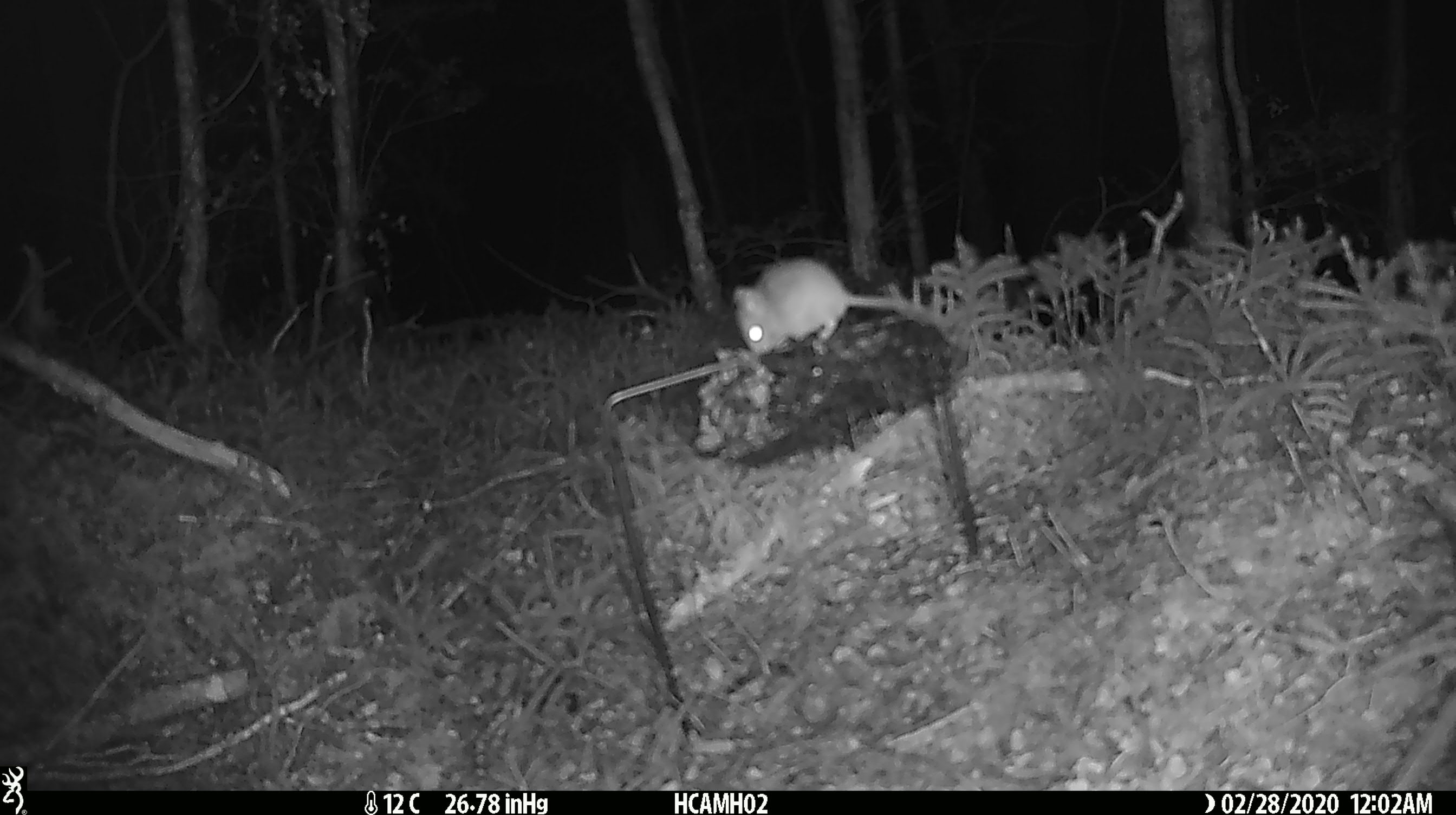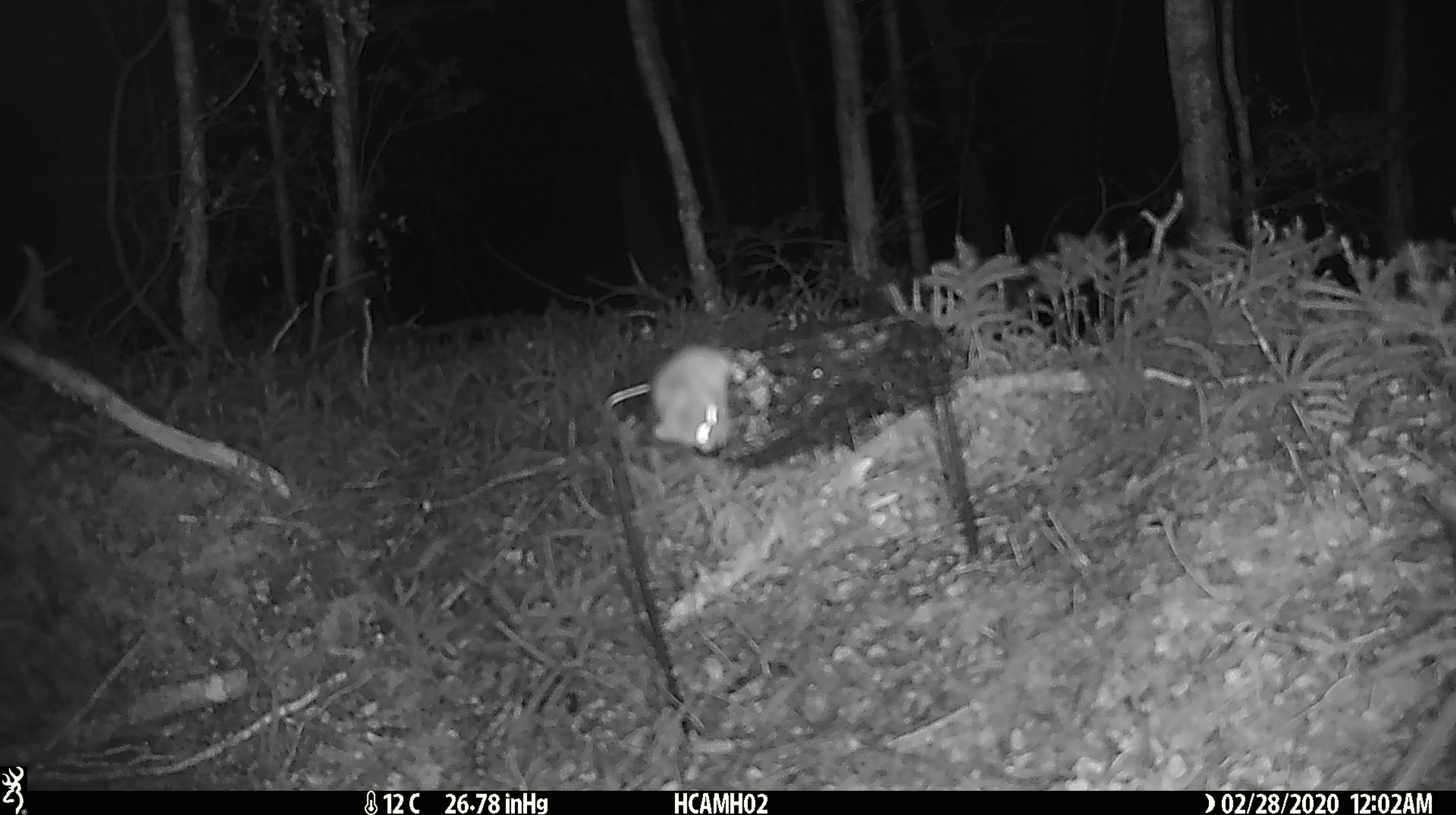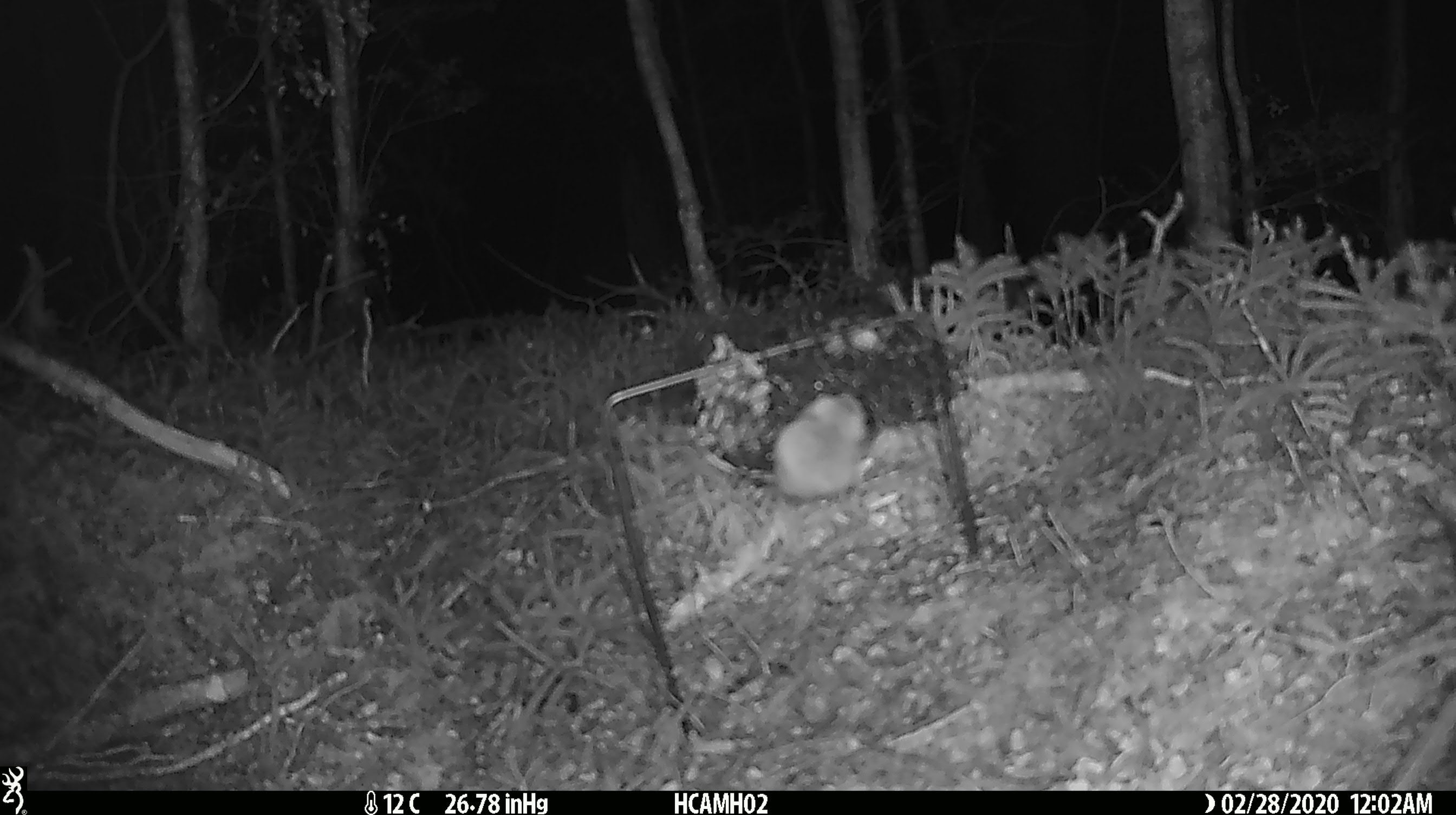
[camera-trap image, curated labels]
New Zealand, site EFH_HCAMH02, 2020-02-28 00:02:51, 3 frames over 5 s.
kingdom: Animalia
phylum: Chordata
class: Mammalia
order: Rodentia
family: Muridae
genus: Mus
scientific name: Mus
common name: mouse